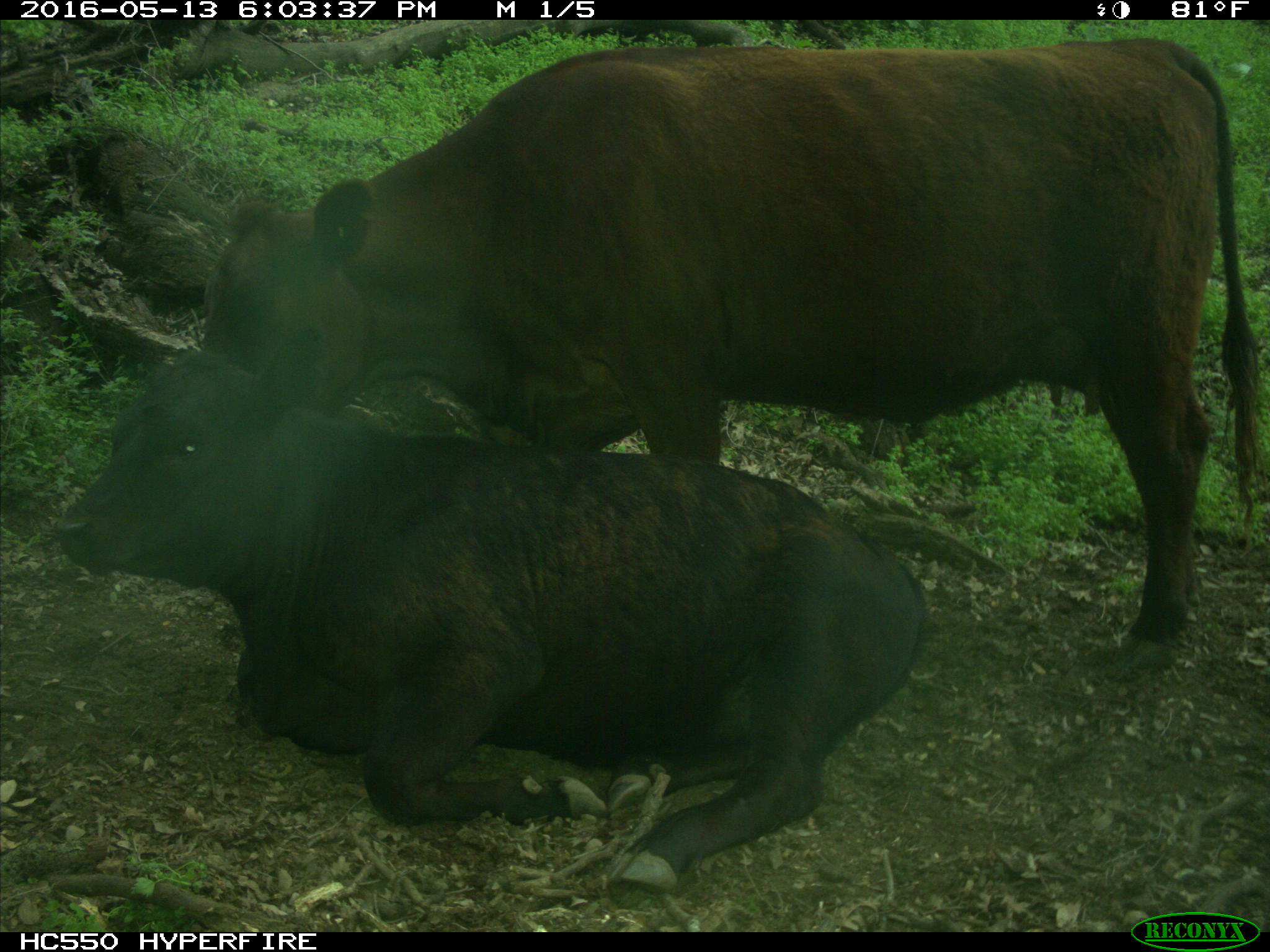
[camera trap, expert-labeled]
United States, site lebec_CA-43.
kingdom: Animalia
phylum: Chordata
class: Mammalia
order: Artiodactyla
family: Bovidae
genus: Bos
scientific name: Bos taurus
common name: domestic cow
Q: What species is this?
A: Bos taurus (domestic cow).